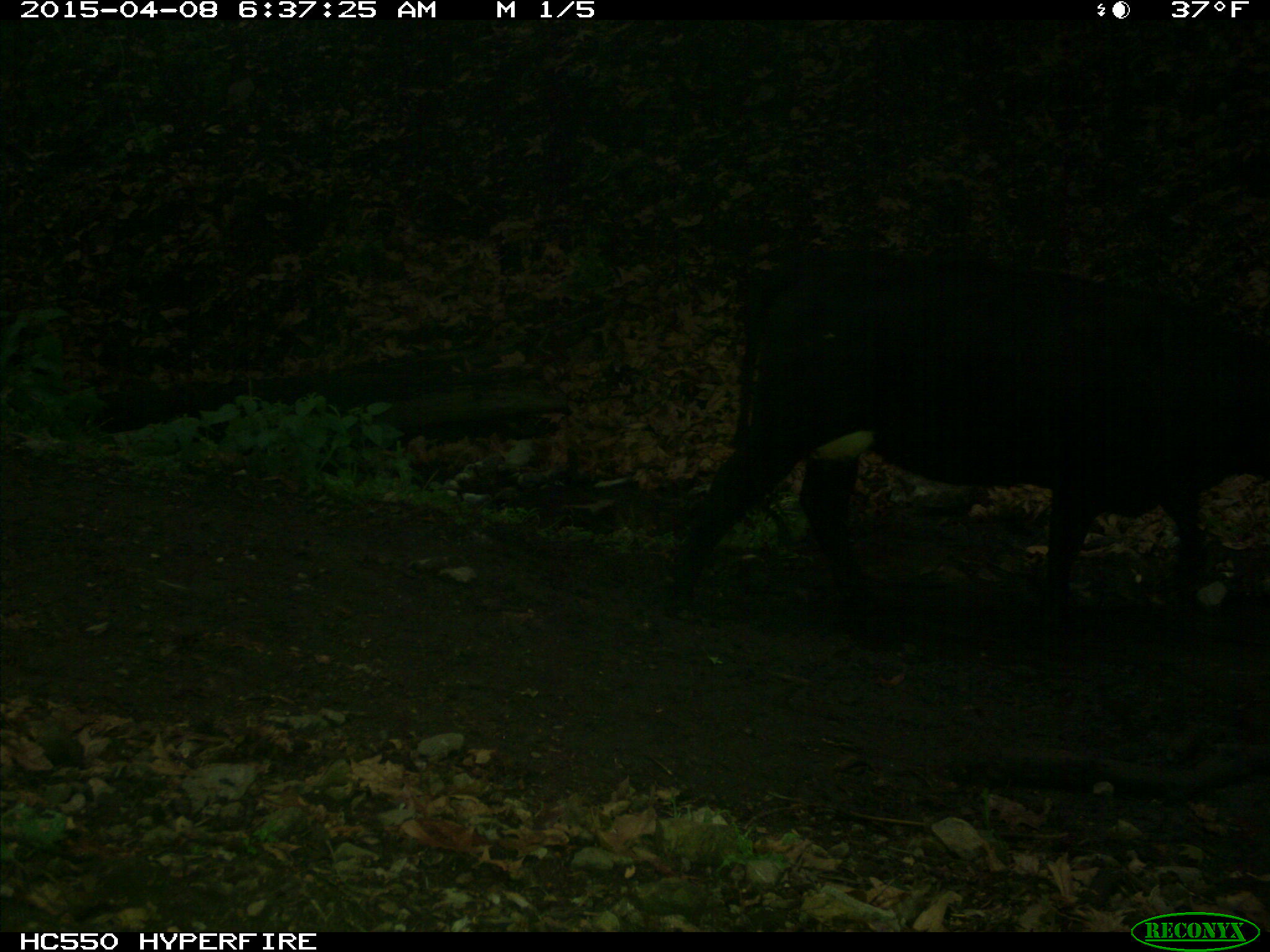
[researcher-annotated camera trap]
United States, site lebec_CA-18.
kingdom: Animalia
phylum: Chordata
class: Mammalia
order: Artiodactyla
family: Bovidae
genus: Bos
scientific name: Bos taurus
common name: domestic cow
Bos taurus (domestic cow).